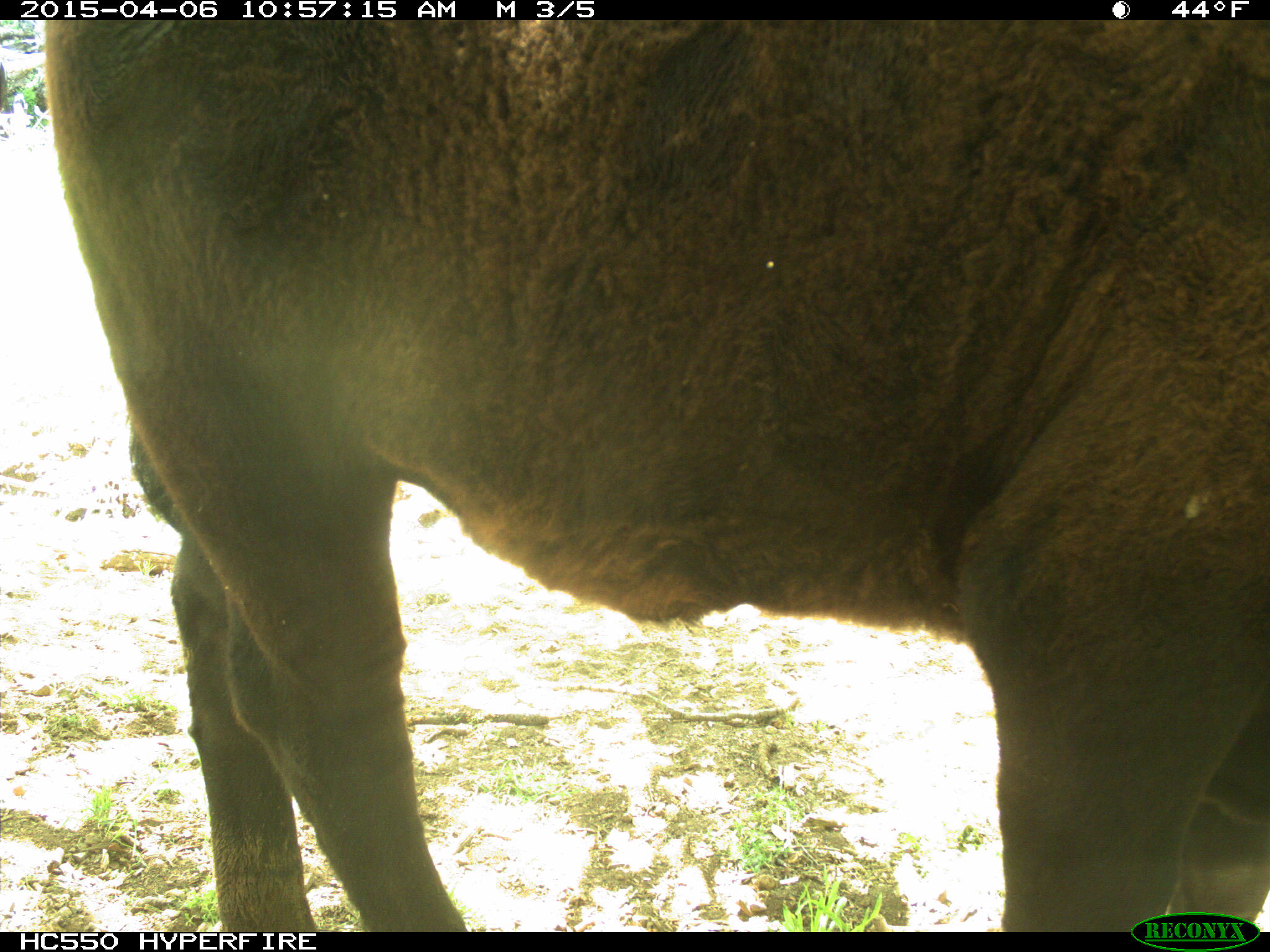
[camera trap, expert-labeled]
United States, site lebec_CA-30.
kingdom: Animalia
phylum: Chordata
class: Mammalia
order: Artiodactyla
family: Bovidae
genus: Bos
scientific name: Bos taurus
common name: domestic cow